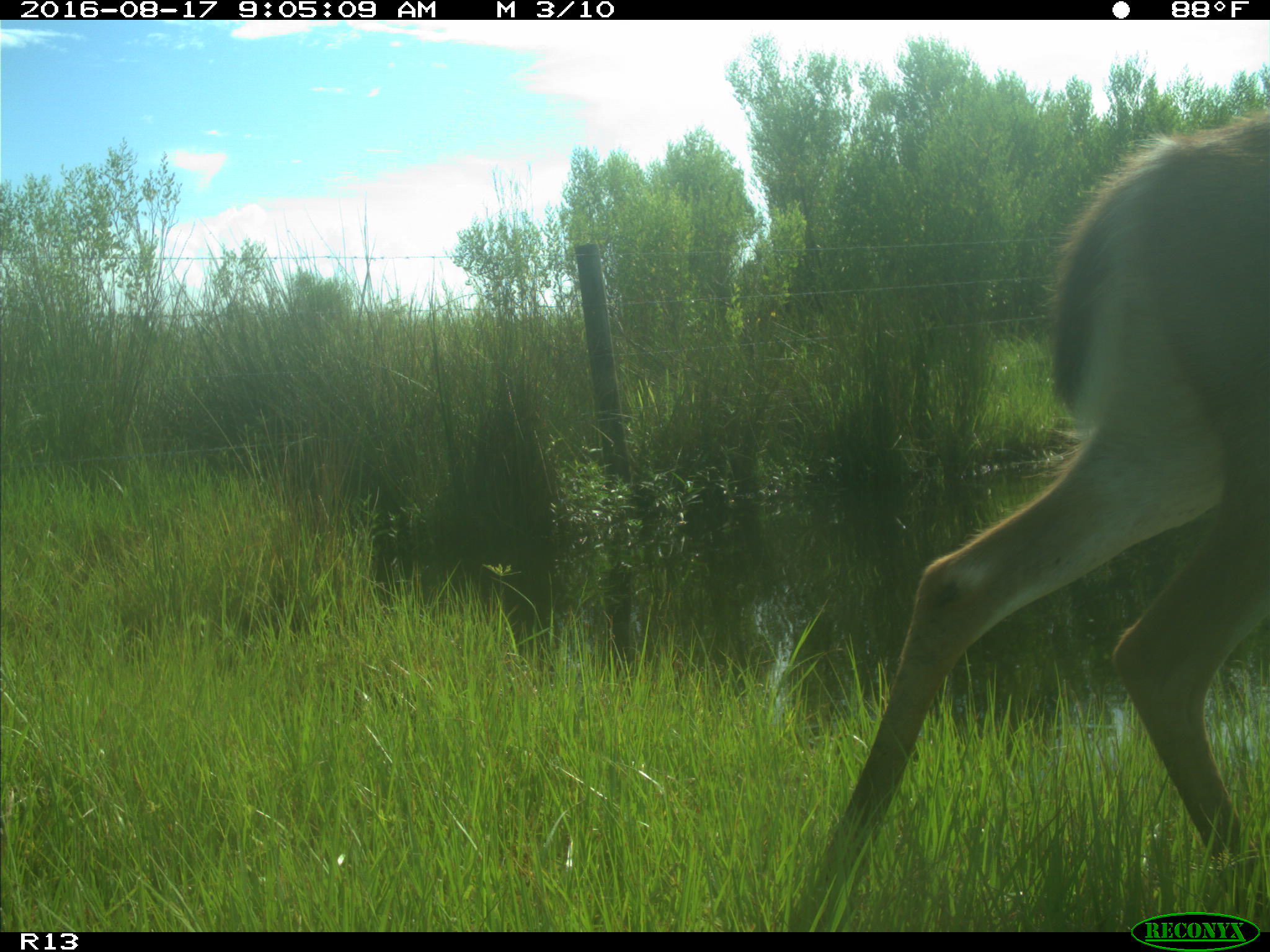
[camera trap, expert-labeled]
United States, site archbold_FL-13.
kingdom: Animalia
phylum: Chordata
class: Mammalia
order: Artiodactyla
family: Cervidae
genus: Odocoileus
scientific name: Odocoileus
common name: deer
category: unidentified deer